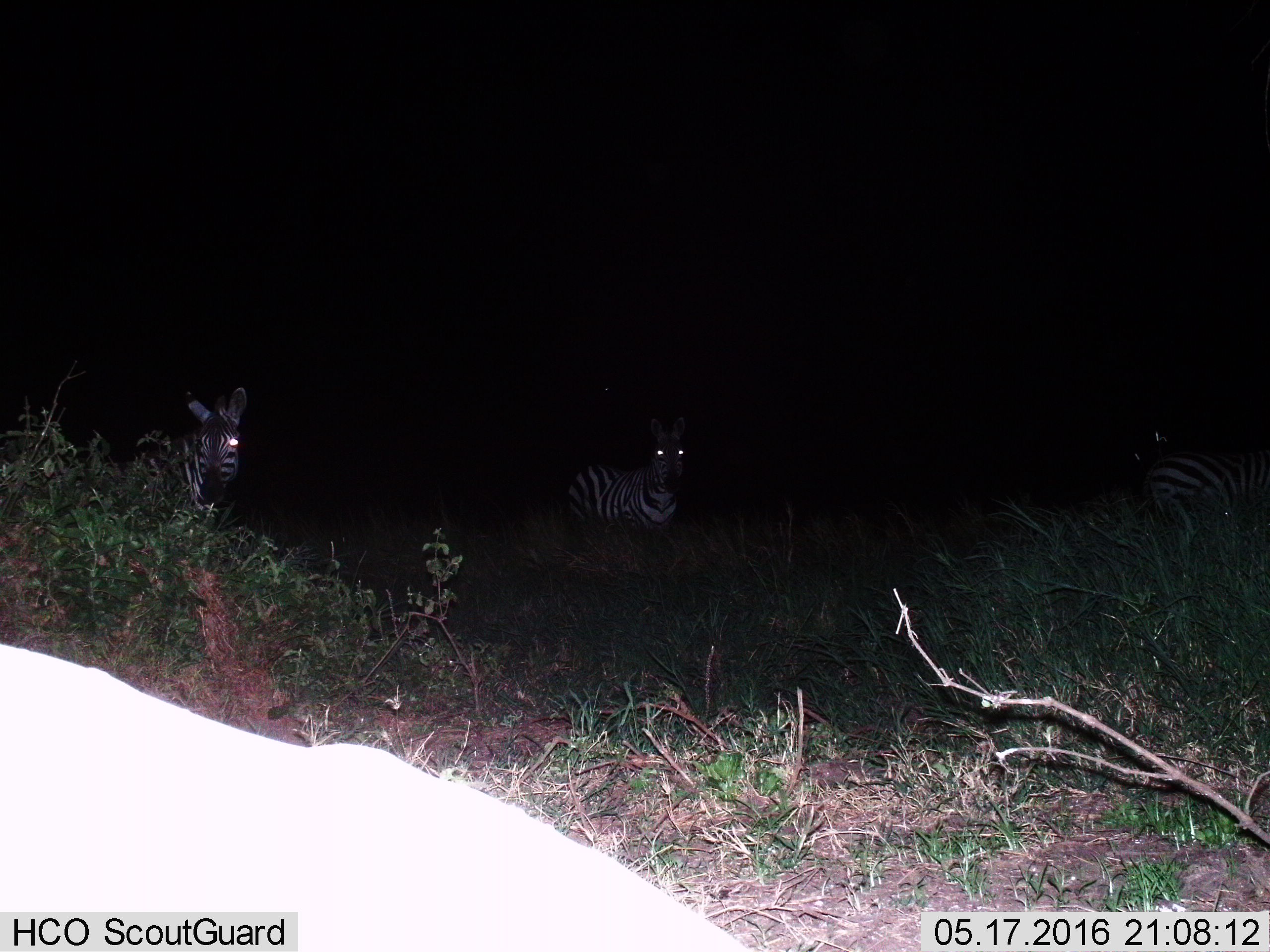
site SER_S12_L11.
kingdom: Animalia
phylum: Chordata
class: Mammalia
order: Perissodactyla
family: Equidae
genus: Equus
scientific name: Equus quagga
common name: plains zebra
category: zebraplains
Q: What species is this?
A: Zebraplains (plains zebra) (Equus quagga).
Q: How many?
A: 3.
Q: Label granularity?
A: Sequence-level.